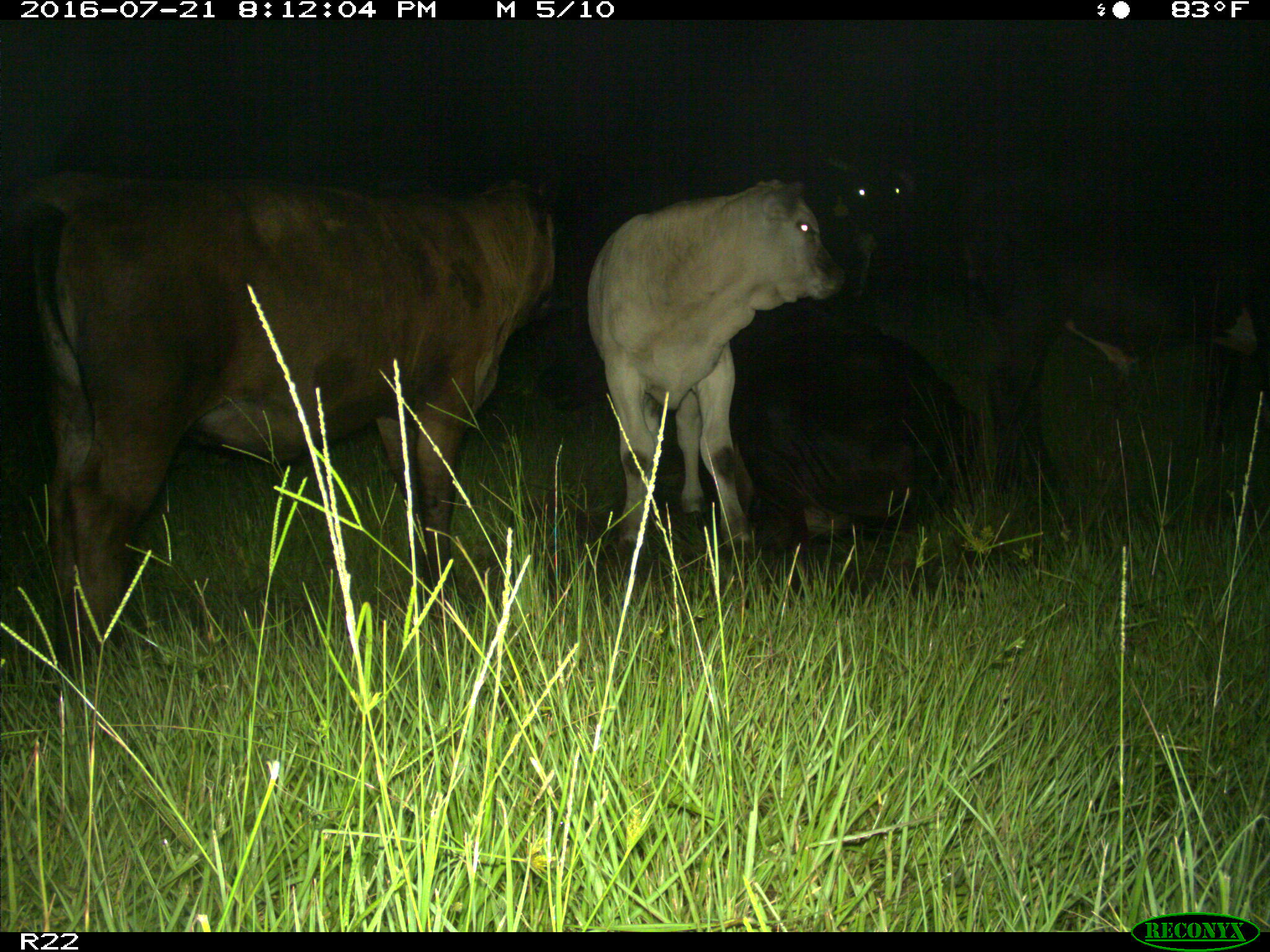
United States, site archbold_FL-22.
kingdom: Animalia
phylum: Chordata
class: Mammalia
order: Artiodactyla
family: Bovidae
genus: Bos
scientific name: Bos taurus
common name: domestic cow